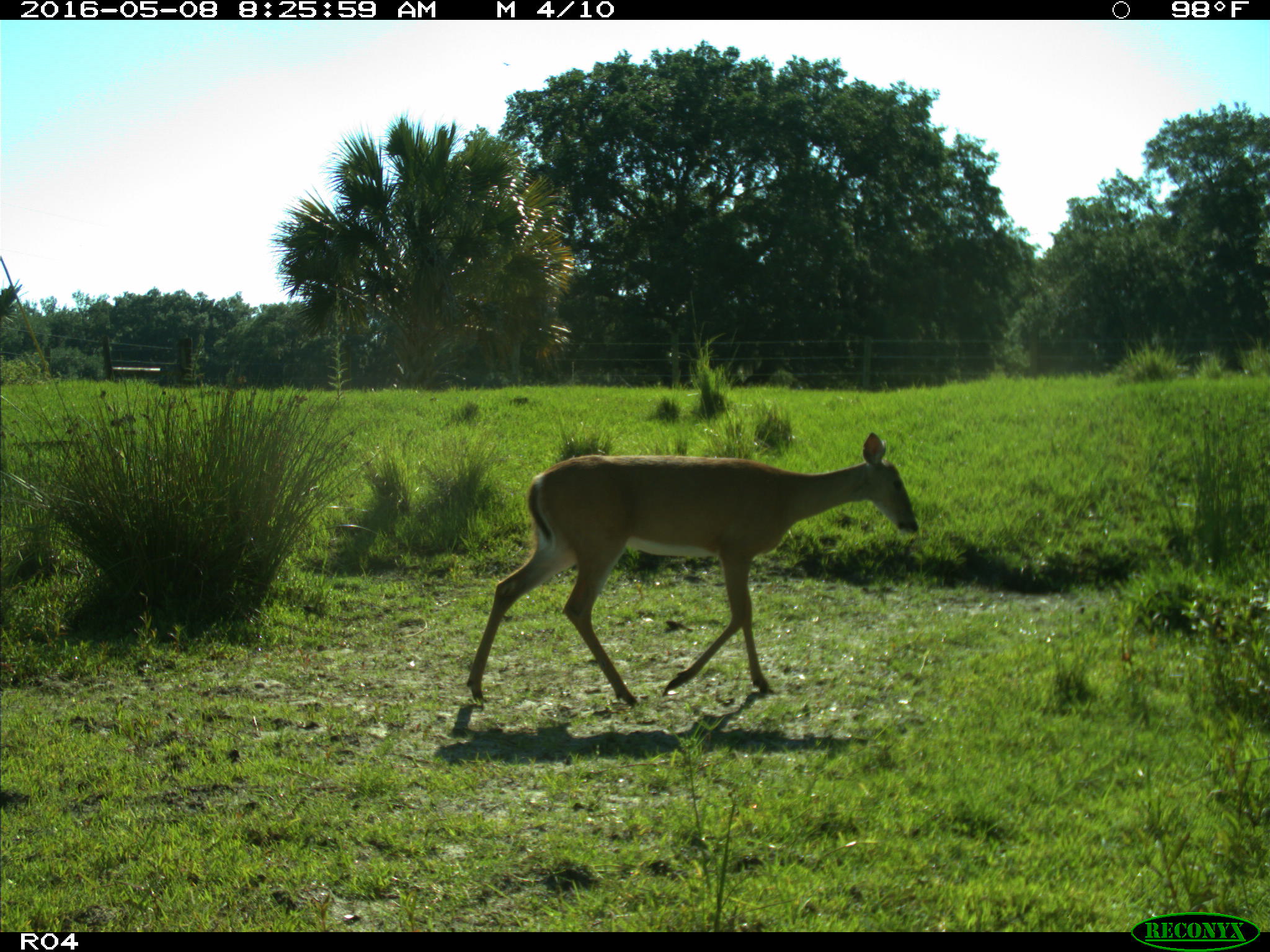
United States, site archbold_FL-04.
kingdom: Animalia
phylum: Chordata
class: Mammalia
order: Artiodactyla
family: Cervidae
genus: Odocoileus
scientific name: Odocoileus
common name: deer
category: unidentified deer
Unidentified deer (deer) (Odocoileus).